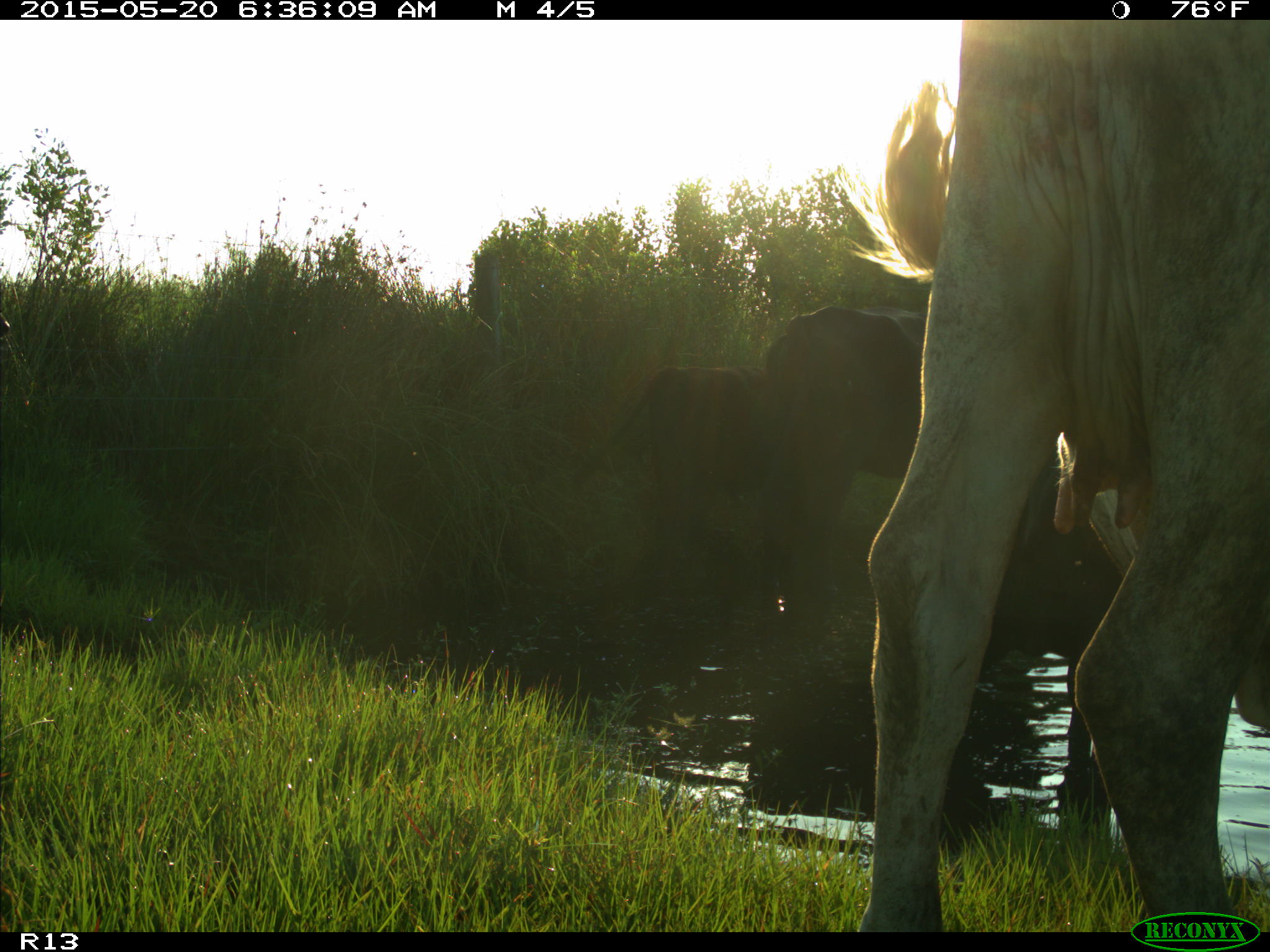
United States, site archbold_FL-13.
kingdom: Animalia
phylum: Chordata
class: Mammalia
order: Artiodactyla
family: Bovidae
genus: Bos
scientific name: Bos taurus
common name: domestic cow